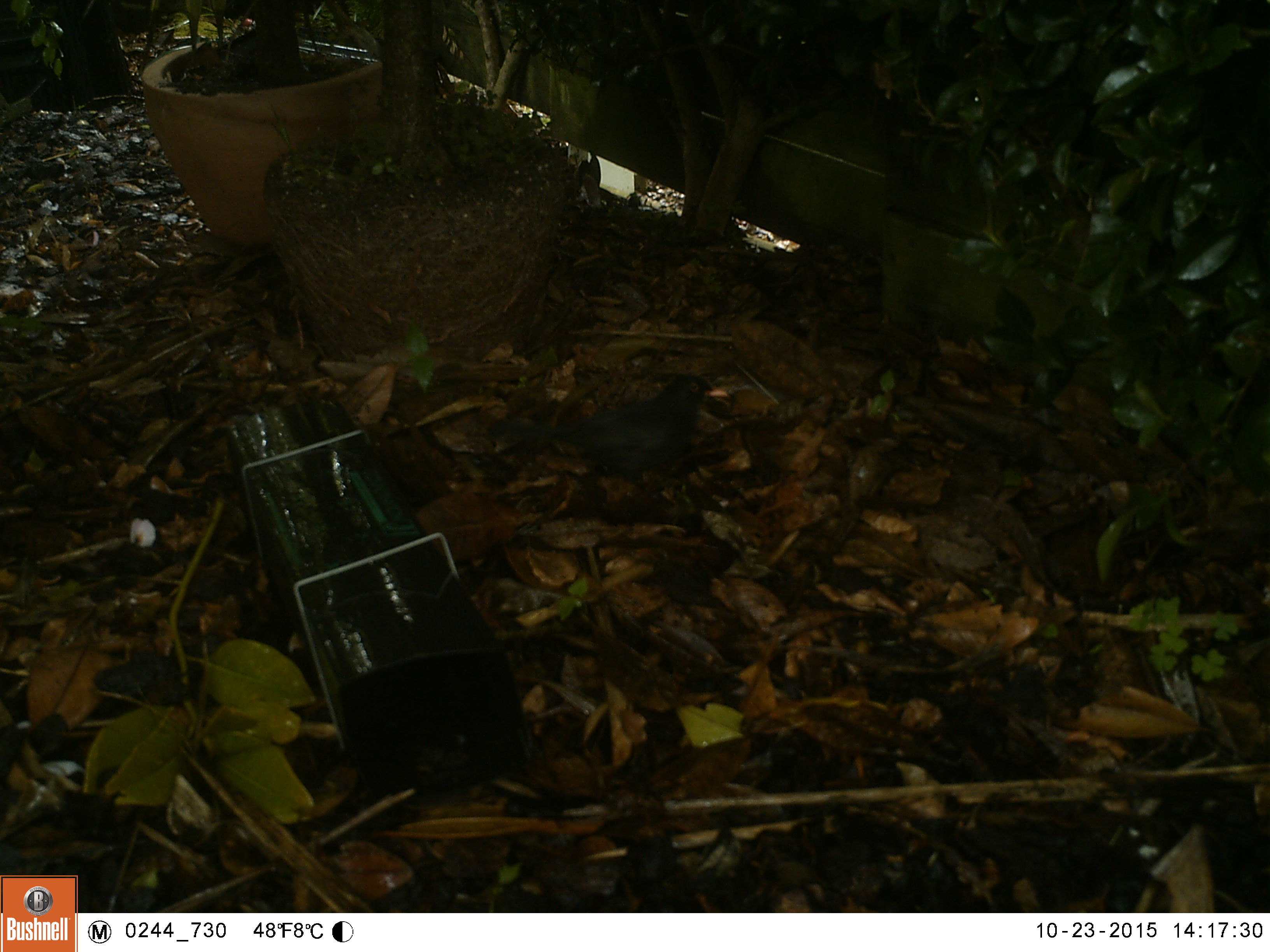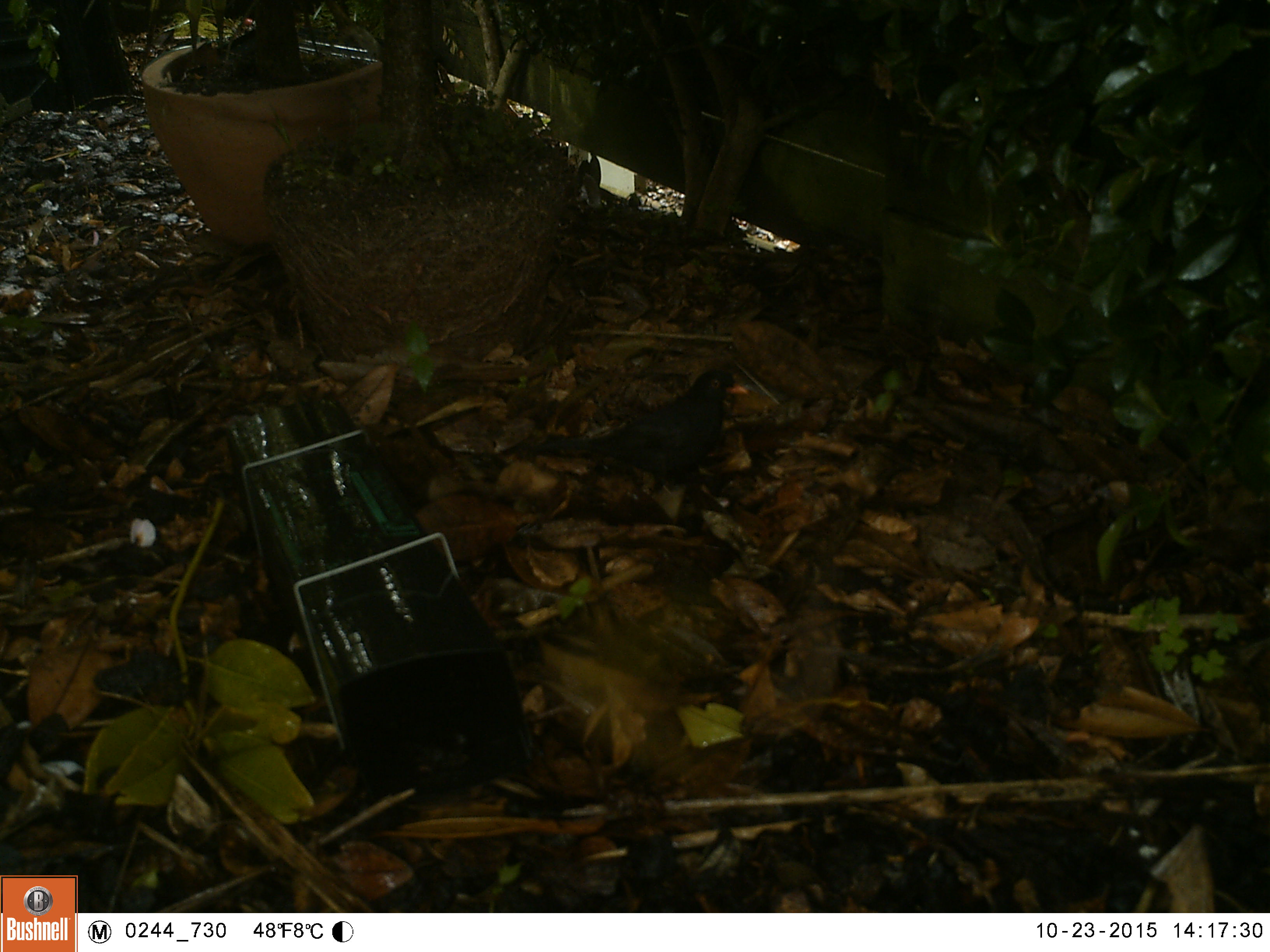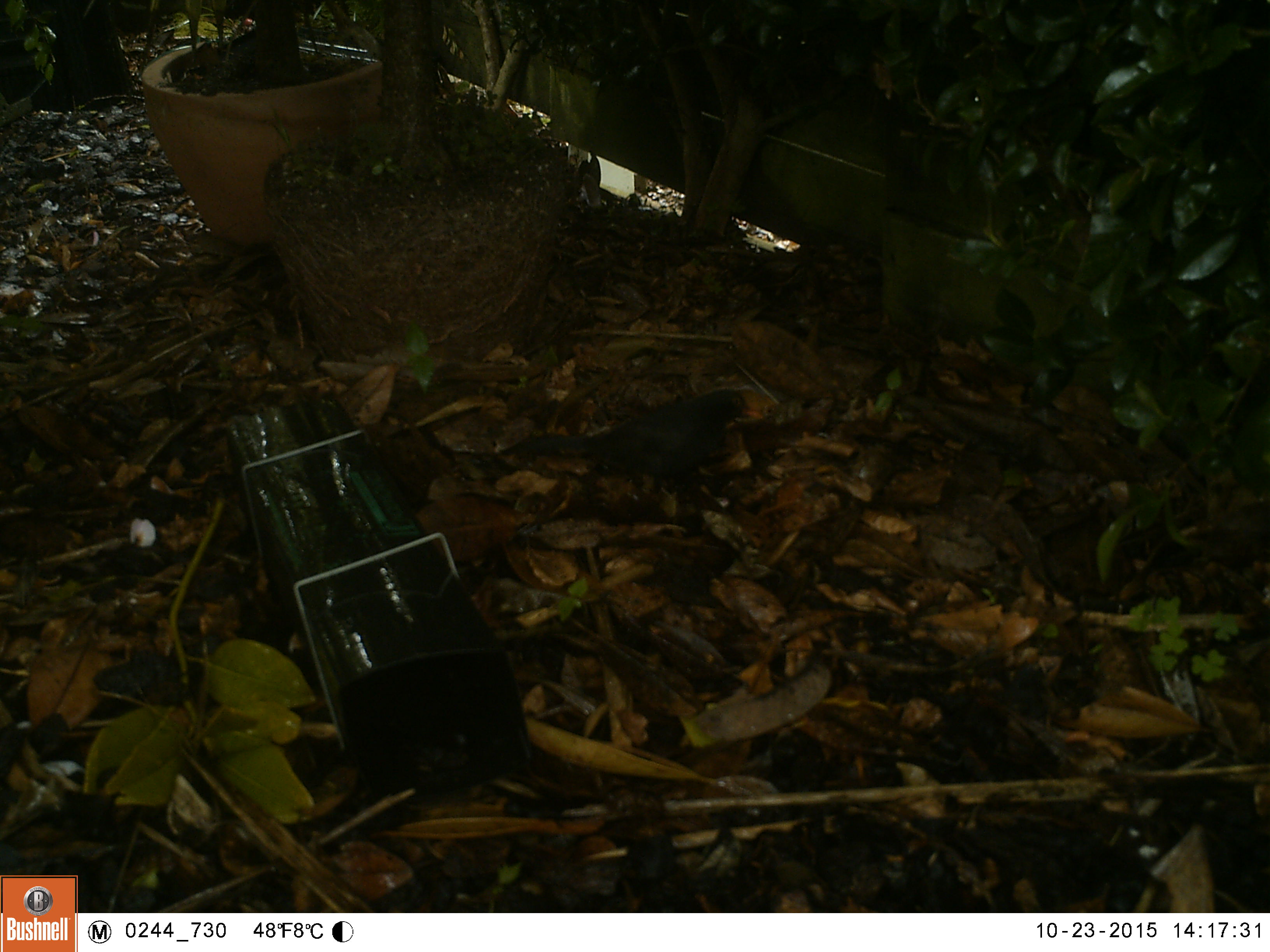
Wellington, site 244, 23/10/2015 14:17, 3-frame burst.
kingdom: Animalia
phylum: Chordata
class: Aves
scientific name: Aves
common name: bird